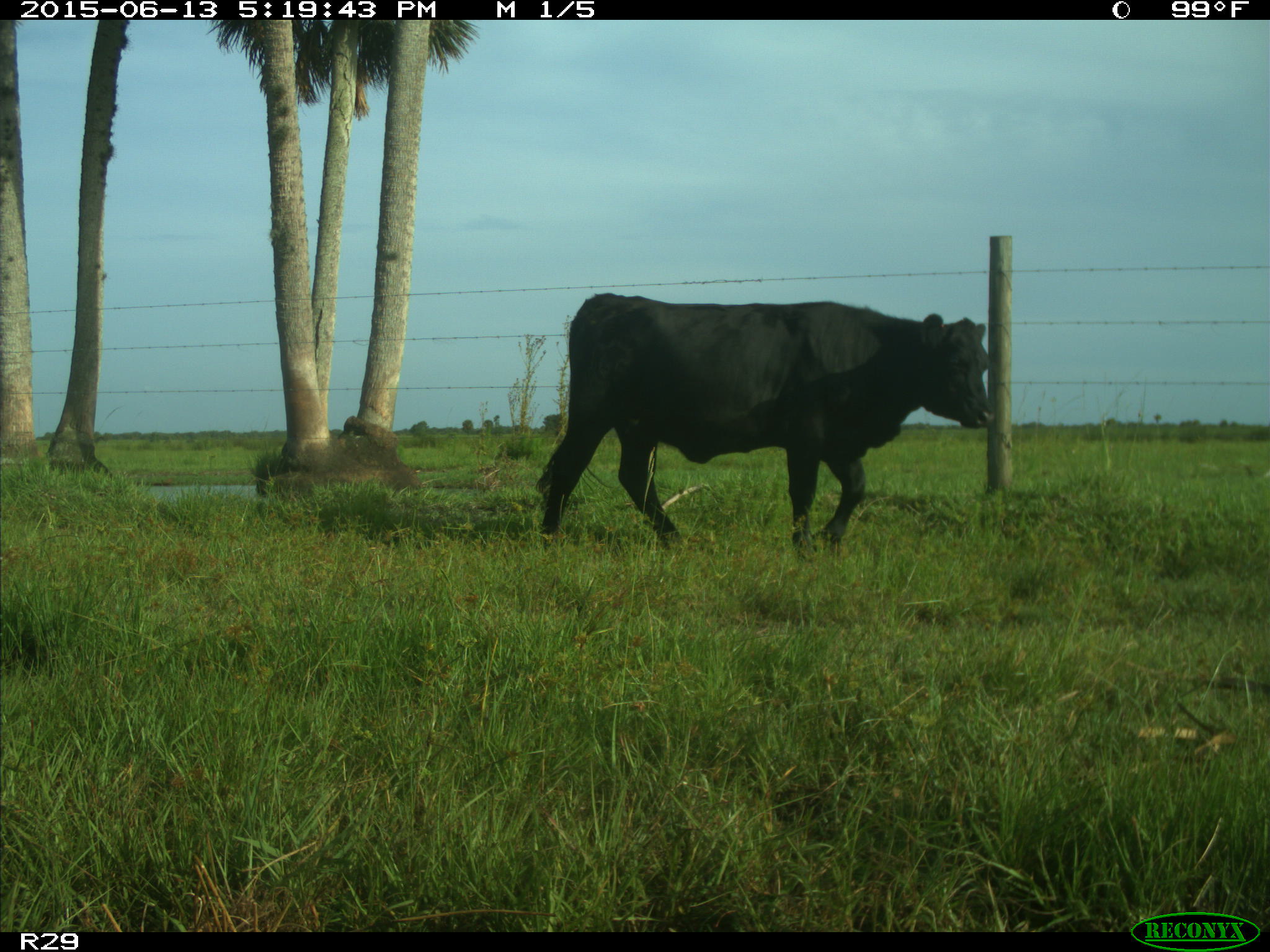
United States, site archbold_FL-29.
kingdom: Animalia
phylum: Chordata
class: Mammalia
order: Artiodactyla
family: Bovidae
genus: Bos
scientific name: Bos taurus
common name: domestic cow